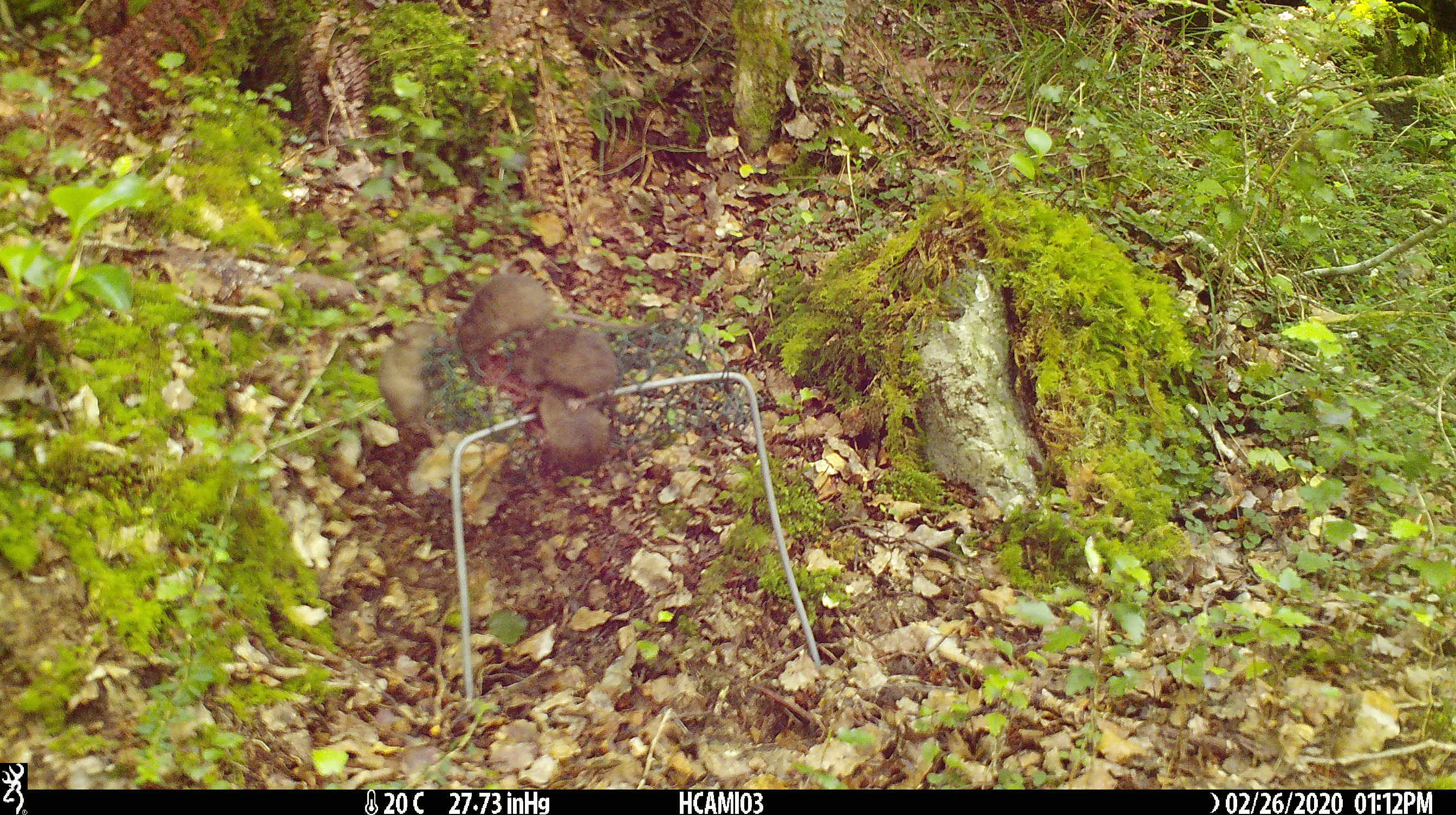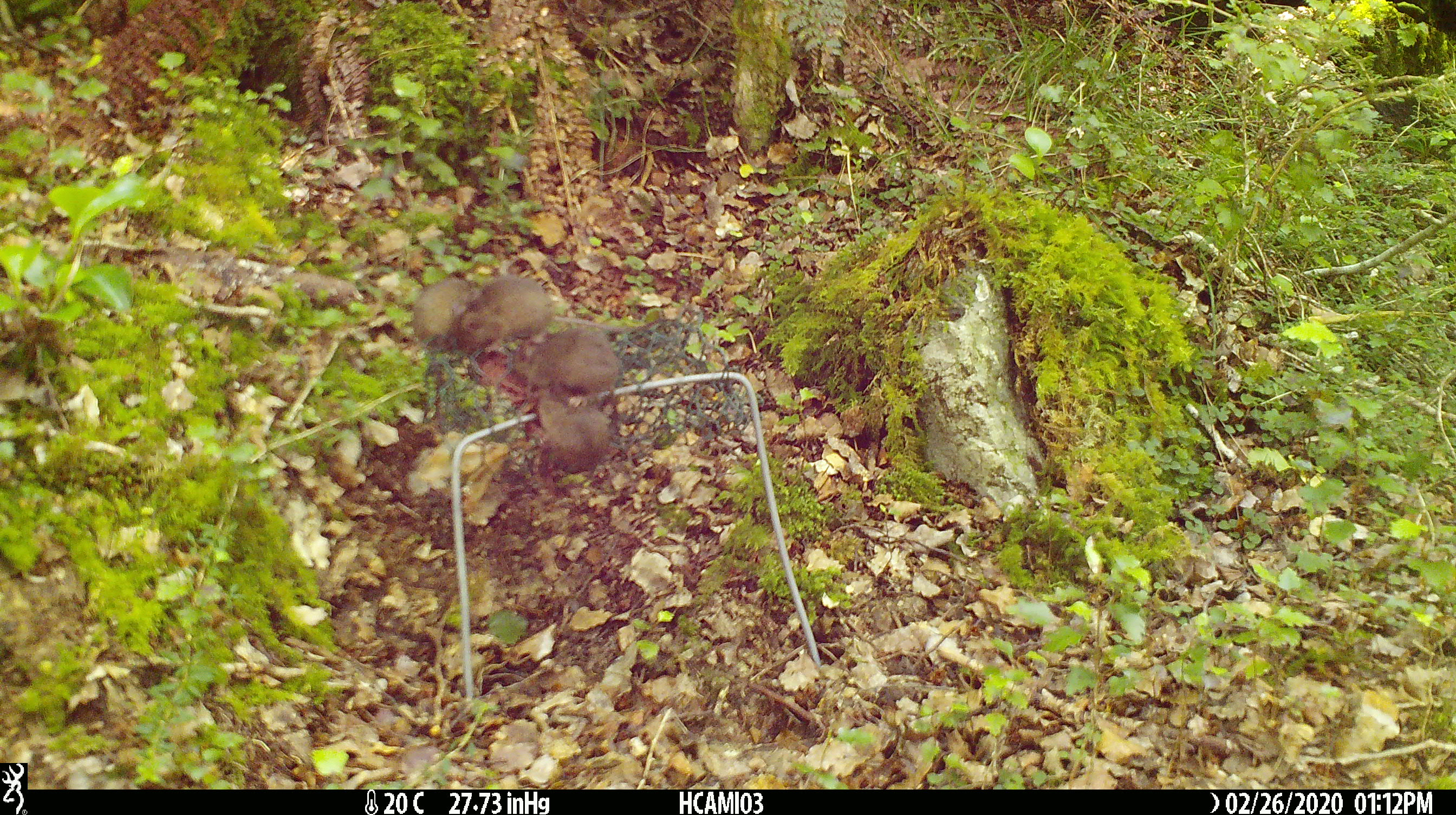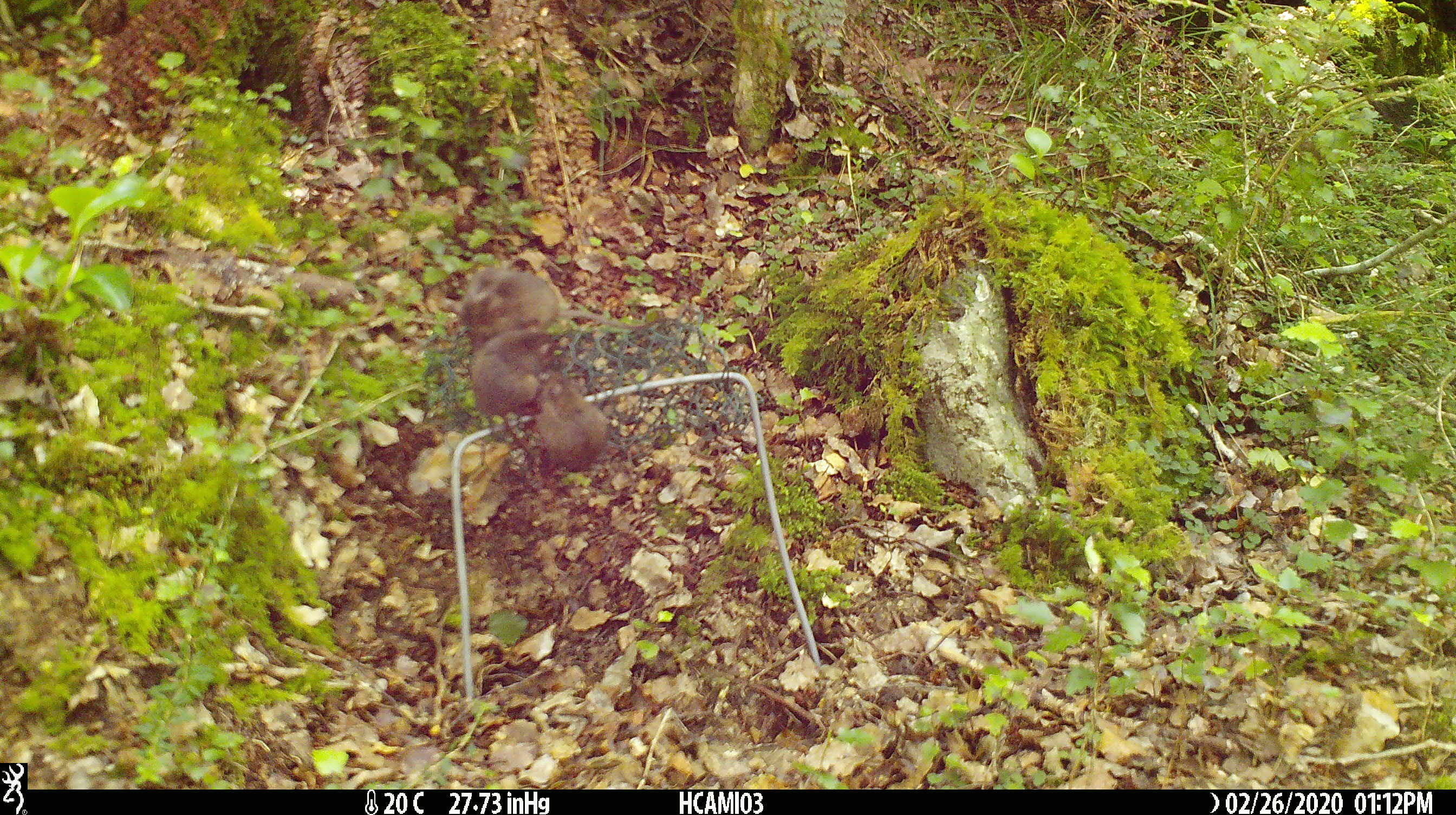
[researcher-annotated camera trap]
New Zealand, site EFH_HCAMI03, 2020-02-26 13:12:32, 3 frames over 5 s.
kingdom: Animalia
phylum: Chordata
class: Mammalia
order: Rodentia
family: Muridae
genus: Mus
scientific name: Mus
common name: mouse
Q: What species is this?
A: Mouse (Mus).